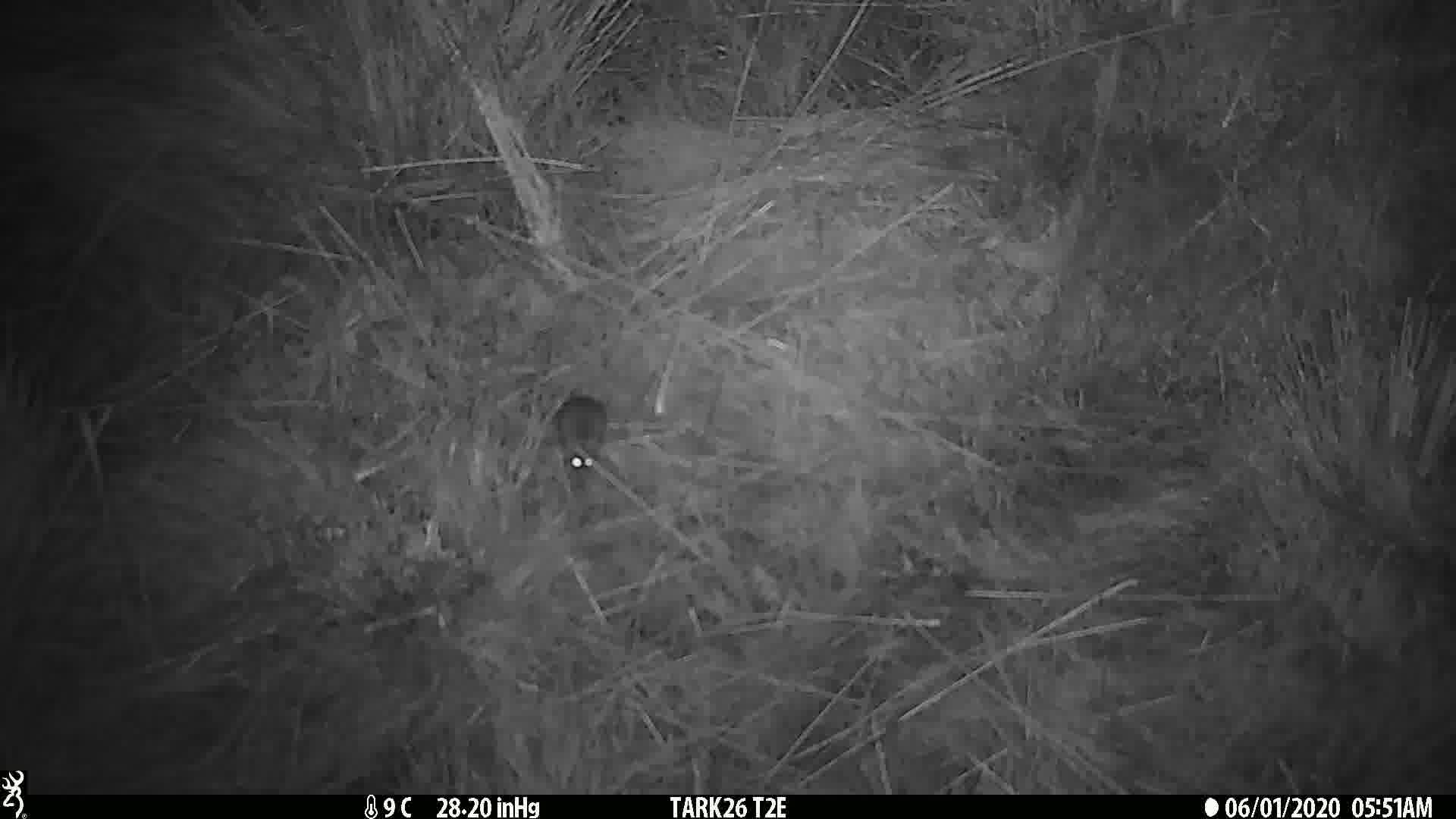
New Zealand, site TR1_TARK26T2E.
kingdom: Animalia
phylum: Chordata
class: Mammalia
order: Rodentia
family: Muridae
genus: Mus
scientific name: Mus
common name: mouse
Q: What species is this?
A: Mouse (Mus).